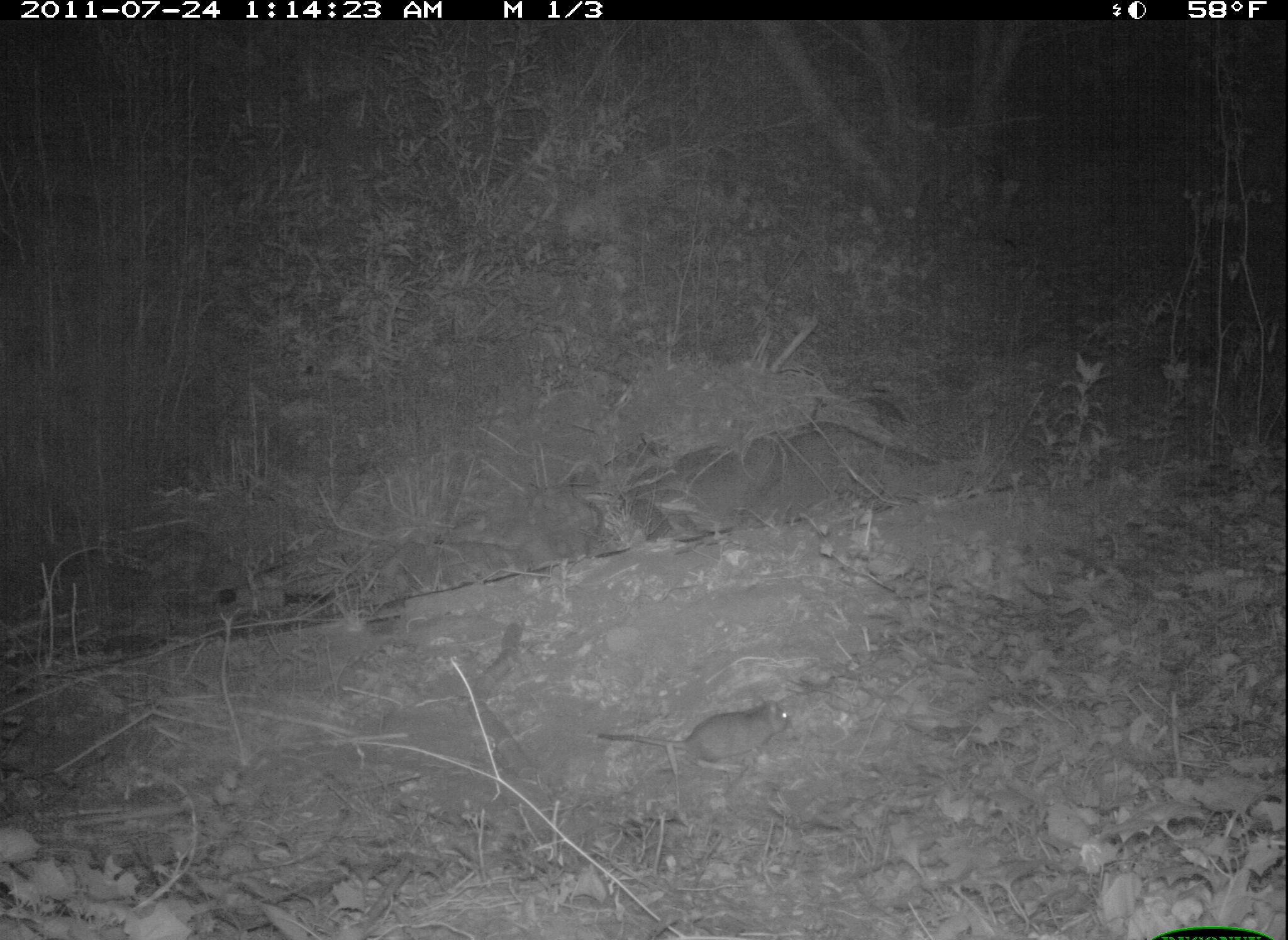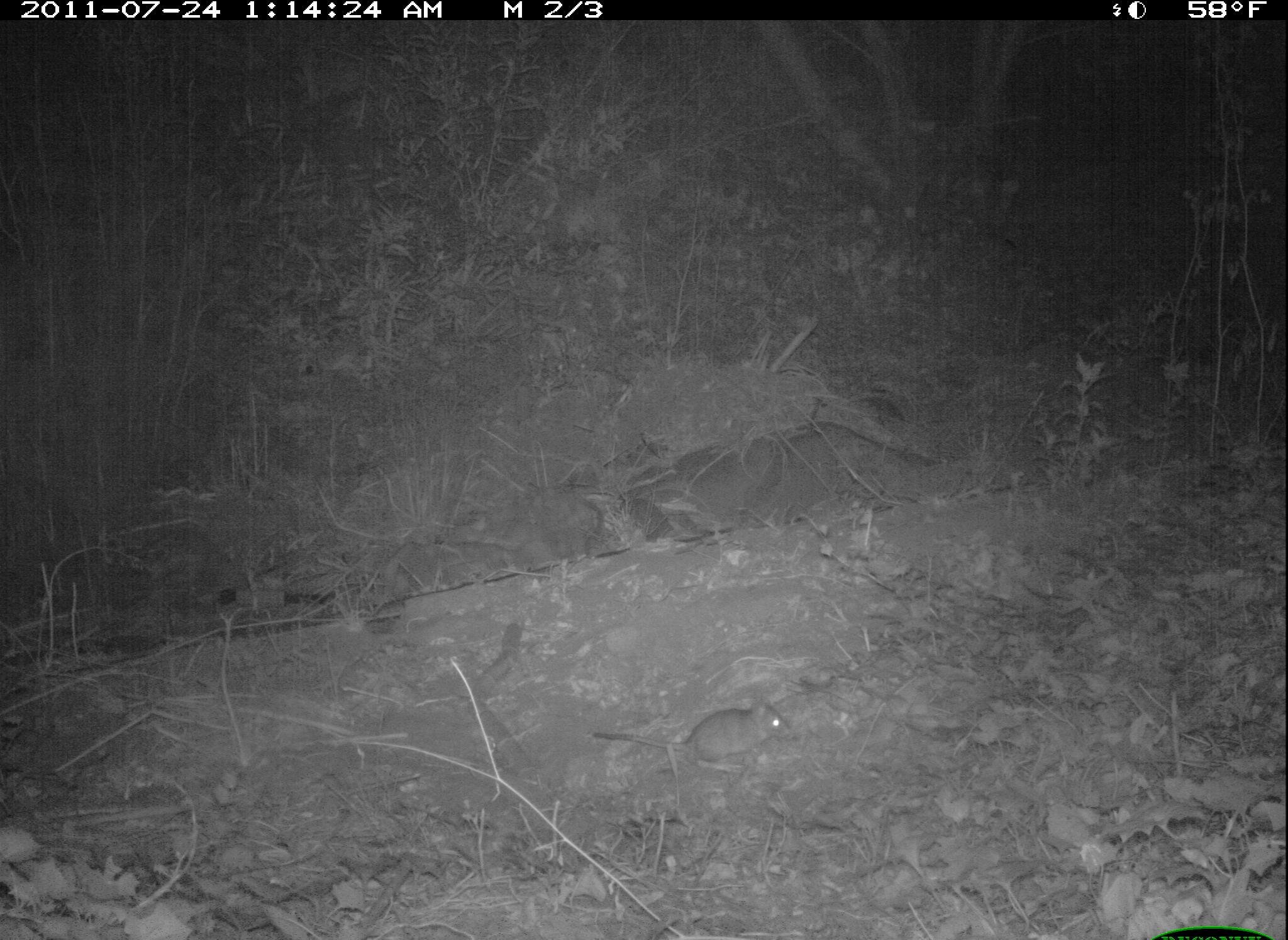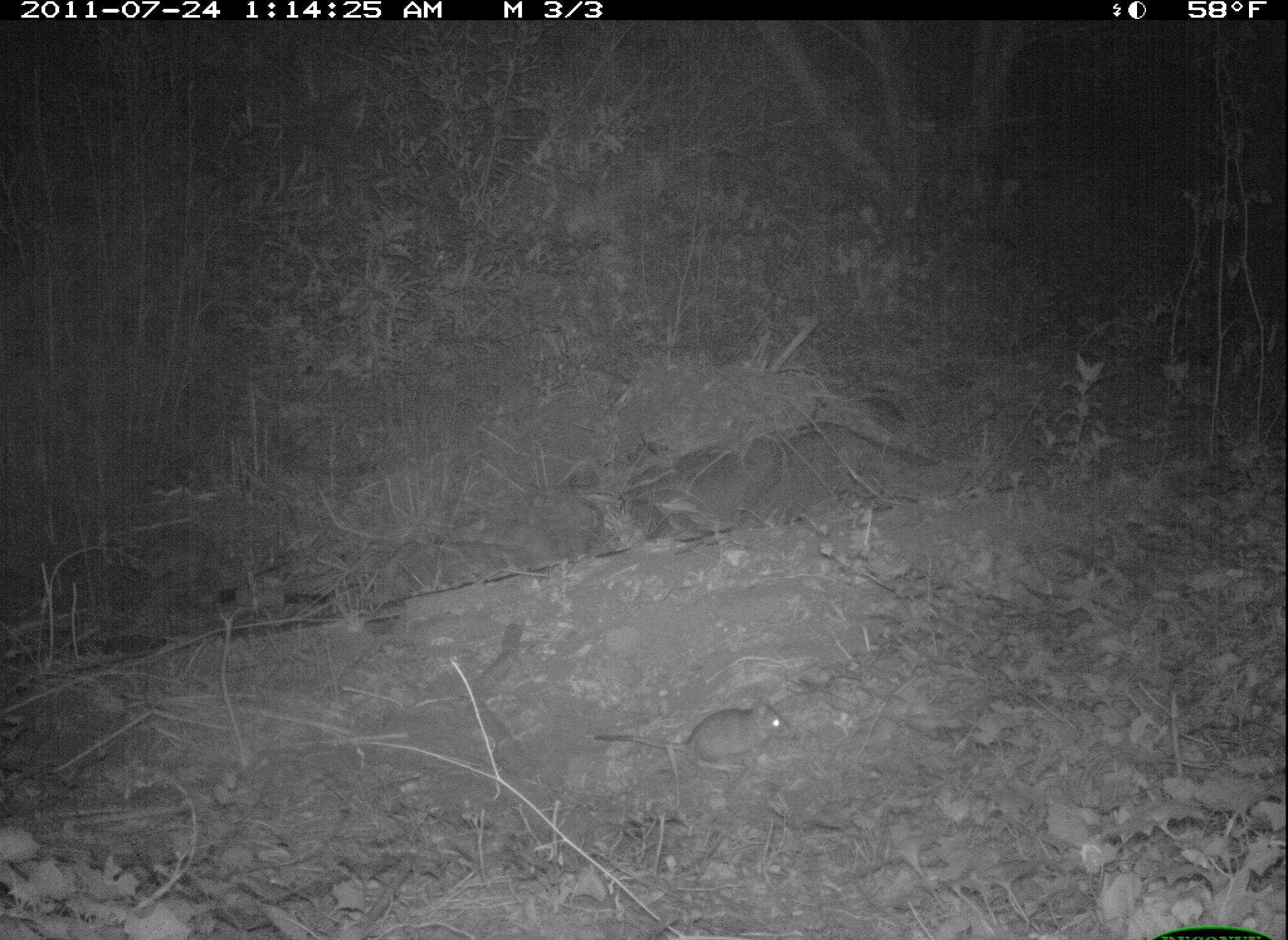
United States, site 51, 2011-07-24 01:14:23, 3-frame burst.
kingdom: Animalia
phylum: Chordata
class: Mammalia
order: Rodentia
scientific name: Rodentia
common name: rodent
Rodent (Rodentia).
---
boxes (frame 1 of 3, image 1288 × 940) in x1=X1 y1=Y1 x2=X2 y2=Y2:
rodent: x1=602 y1=686 x2=799 y2=796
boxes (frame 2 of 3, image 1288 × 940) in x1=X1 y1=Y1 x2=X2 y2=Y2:
rodent: x1=589 y1=688 x2=803 y2=773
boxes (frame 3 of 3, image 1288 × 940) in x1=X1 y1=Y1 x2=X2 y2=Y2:
rodent: x1=617 y1=685 x2=808 y2=776